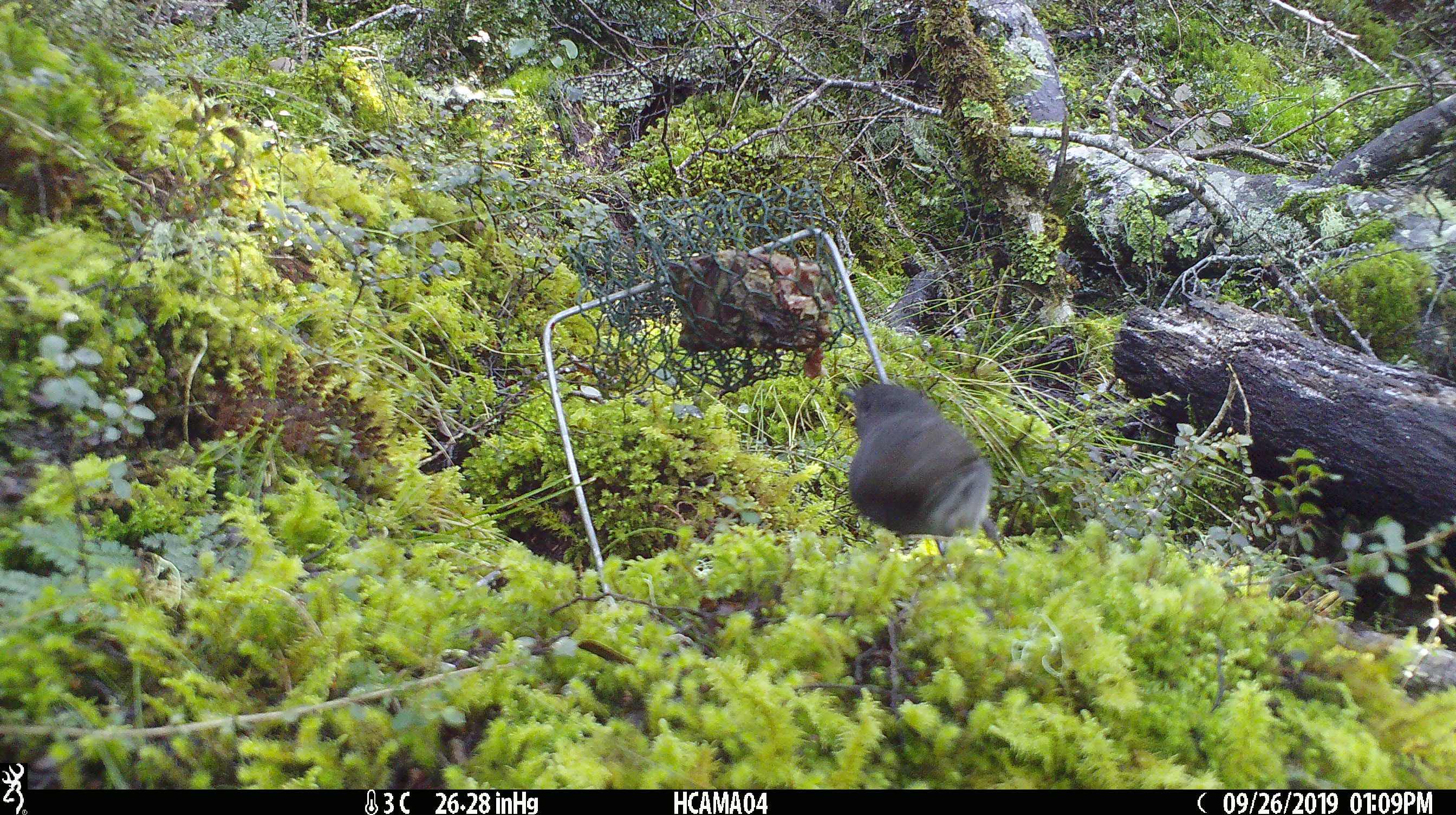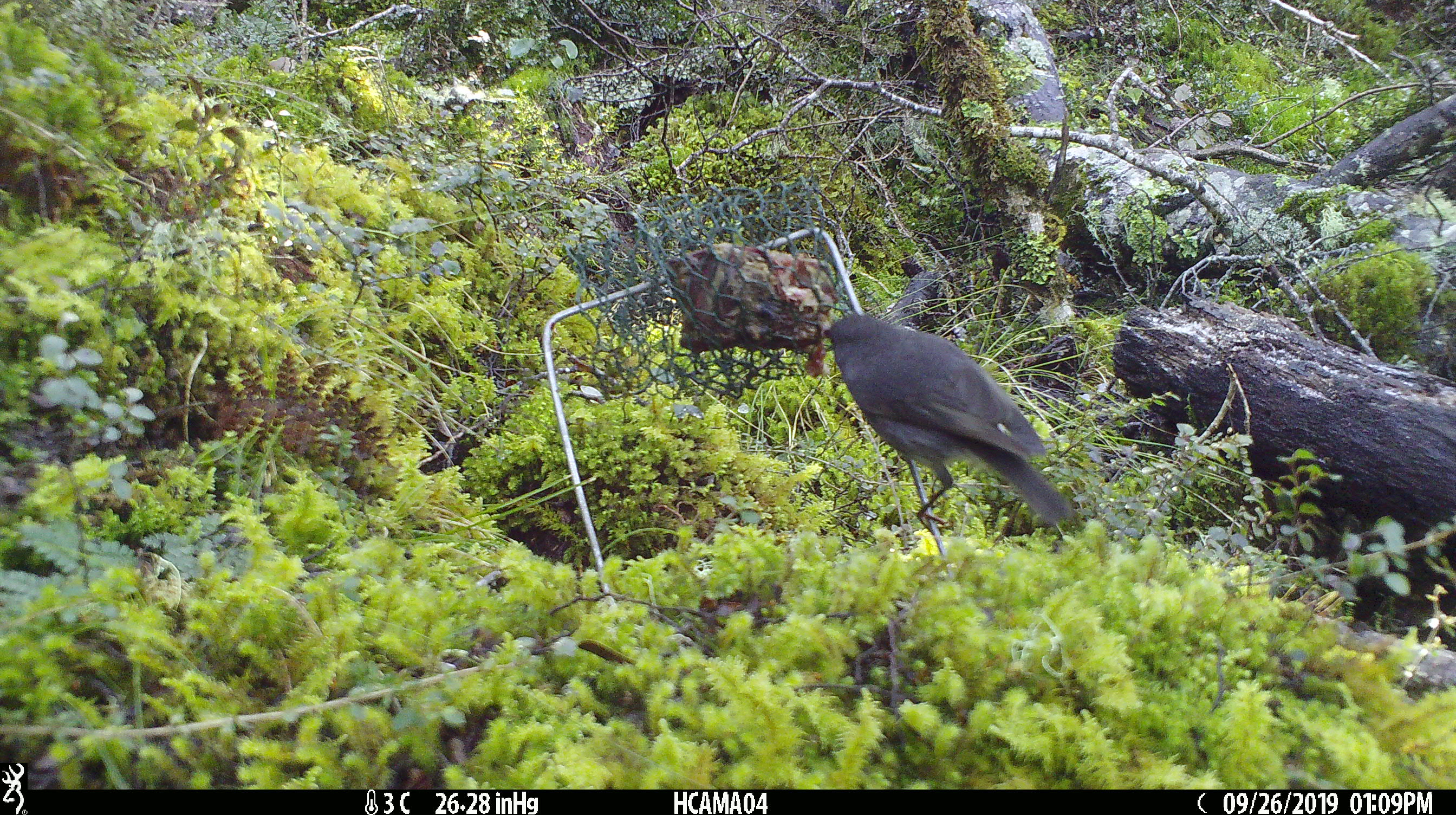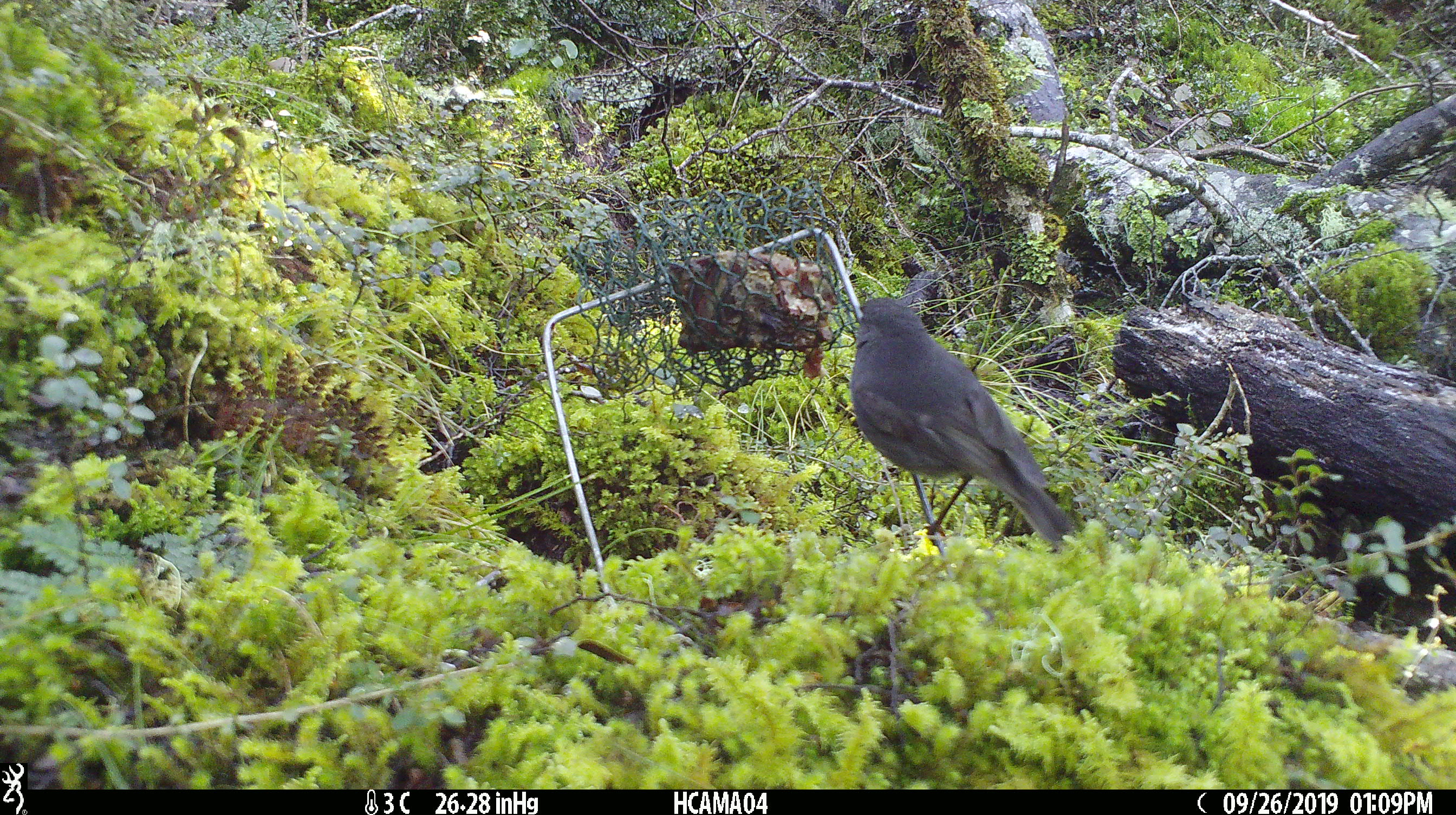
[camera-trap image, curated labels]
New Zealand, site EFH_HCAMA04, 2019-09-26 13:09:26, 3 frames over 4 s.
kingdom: Animalia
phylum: Chordata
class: Aves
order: Passeriformes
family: Petroicidae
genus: Petroica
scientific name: Petroica australis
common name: new zealand robin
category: robin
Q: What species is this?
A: Robin (new zealand robin) (Petroica australis).